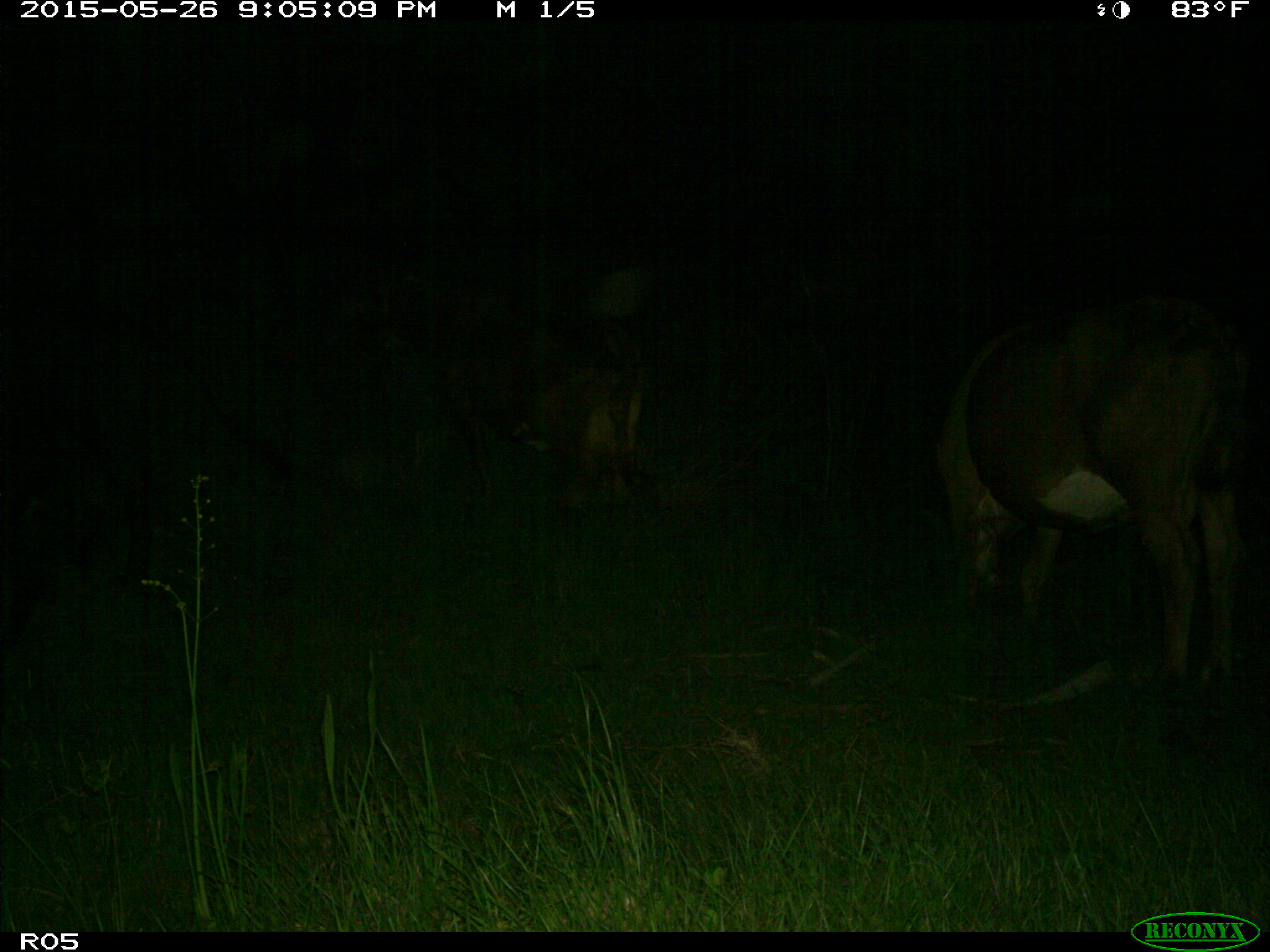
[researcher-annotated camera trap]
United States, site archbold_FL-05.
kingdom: Animalia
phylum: Chordata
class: Mammalia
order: Artiodactyla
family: Bovidae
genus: Bos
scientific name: Bos taurus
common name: domestic cow